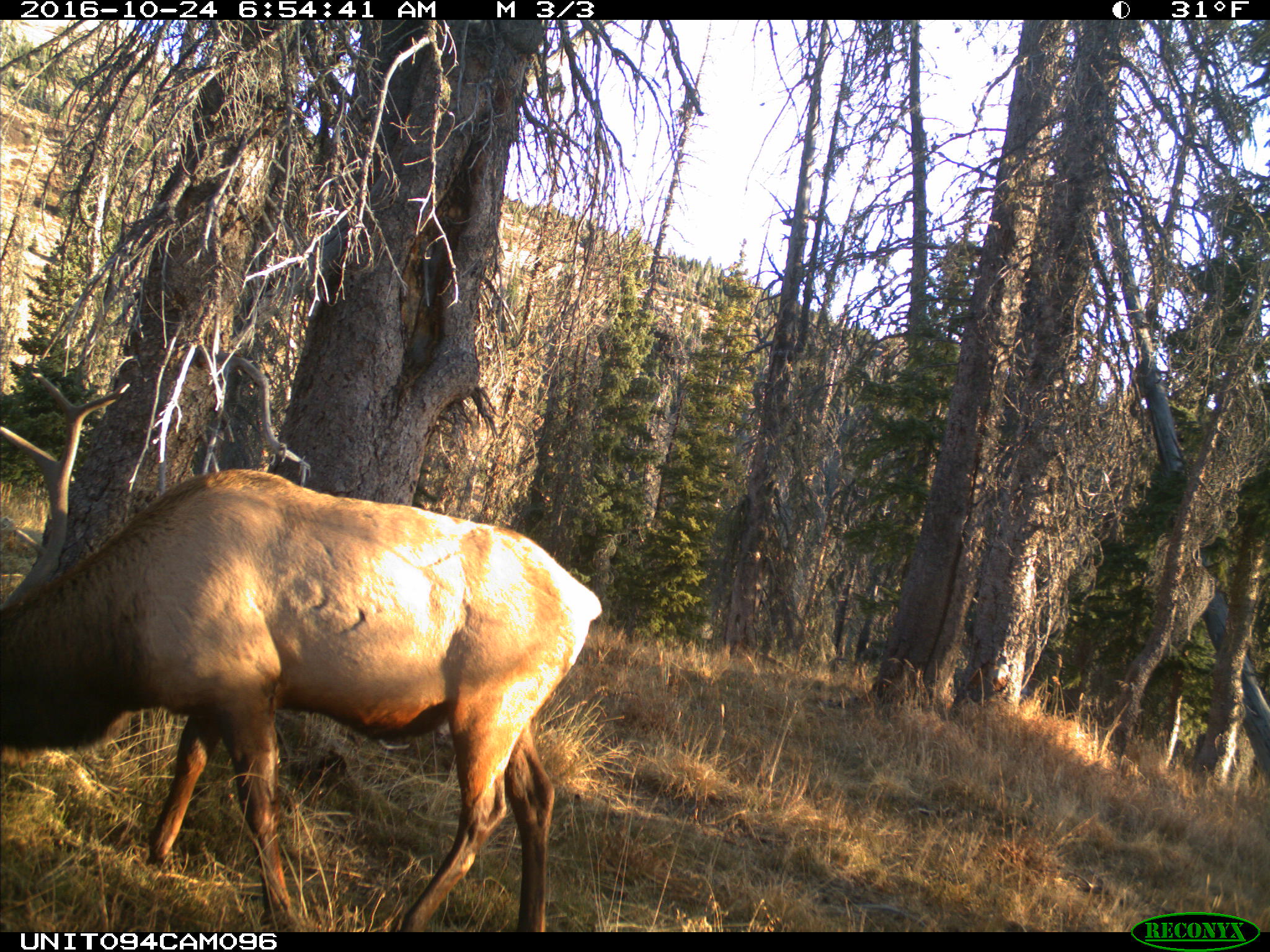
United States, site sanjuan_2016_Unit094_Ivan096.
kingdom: Animalia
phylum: Chordata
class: Mammalia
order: Artiodactyla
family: Cervidae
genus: Cervus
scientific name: Cervus elaphus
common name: red deer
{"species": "Cervus elaphus (red deer)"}